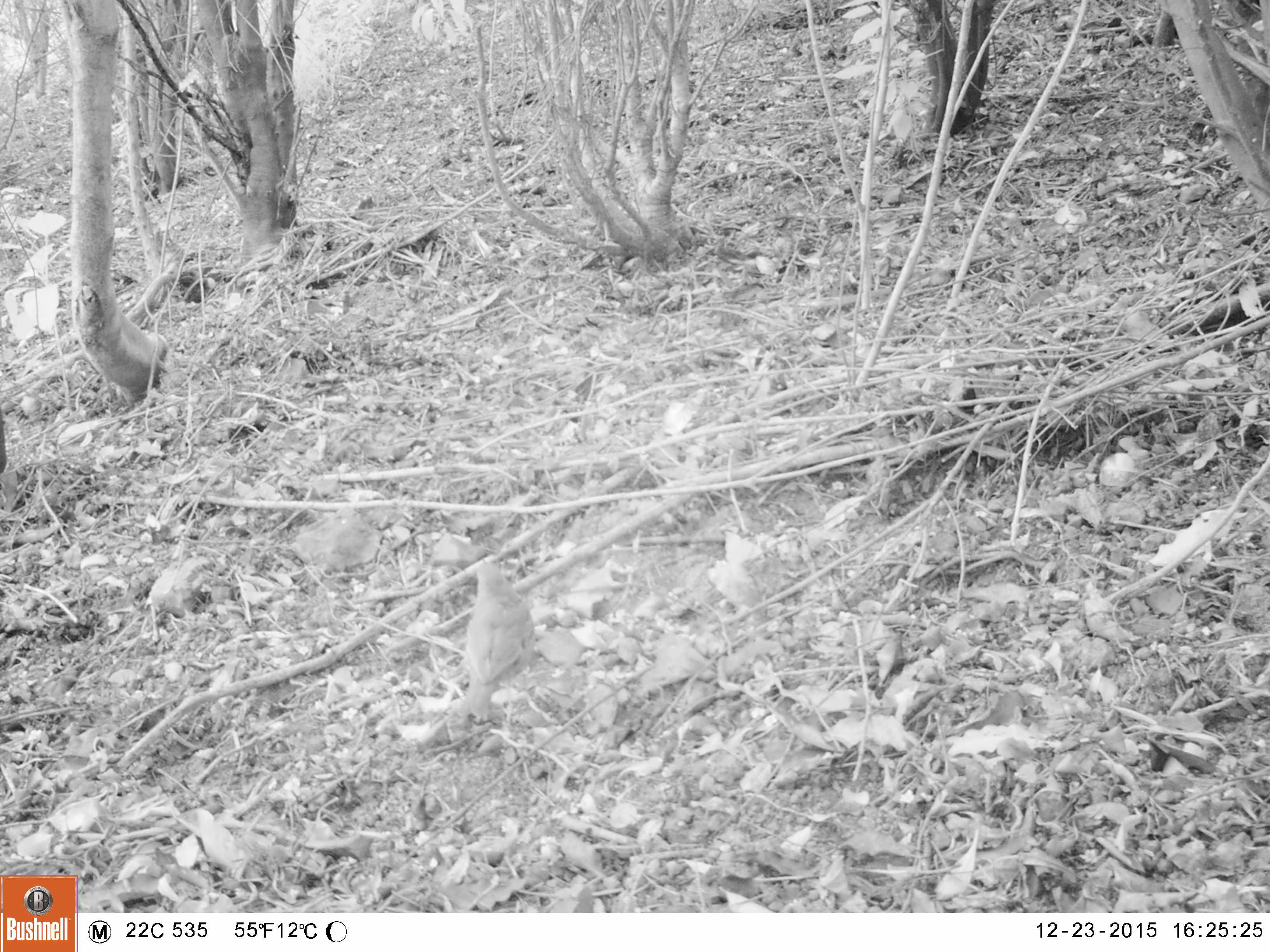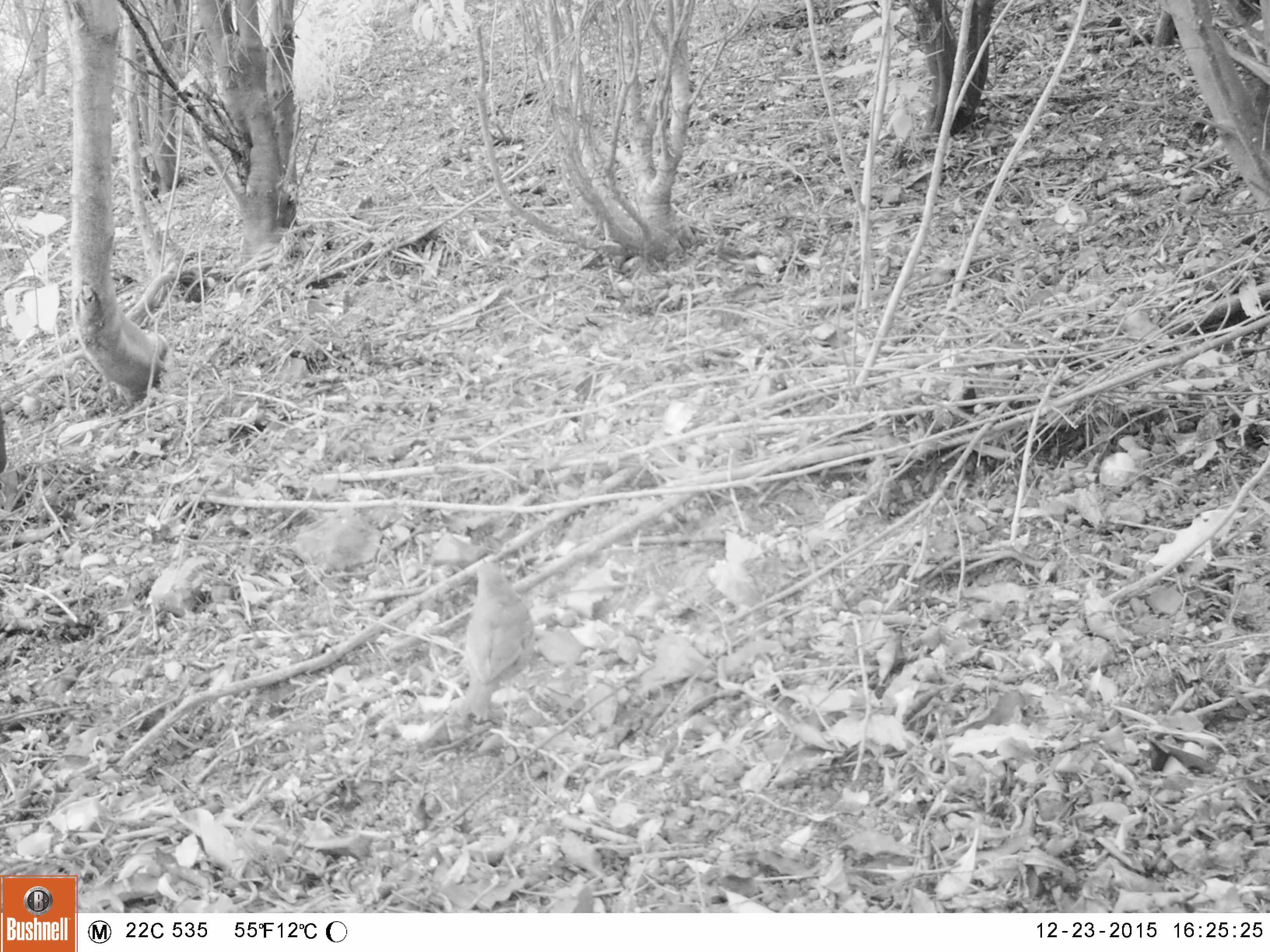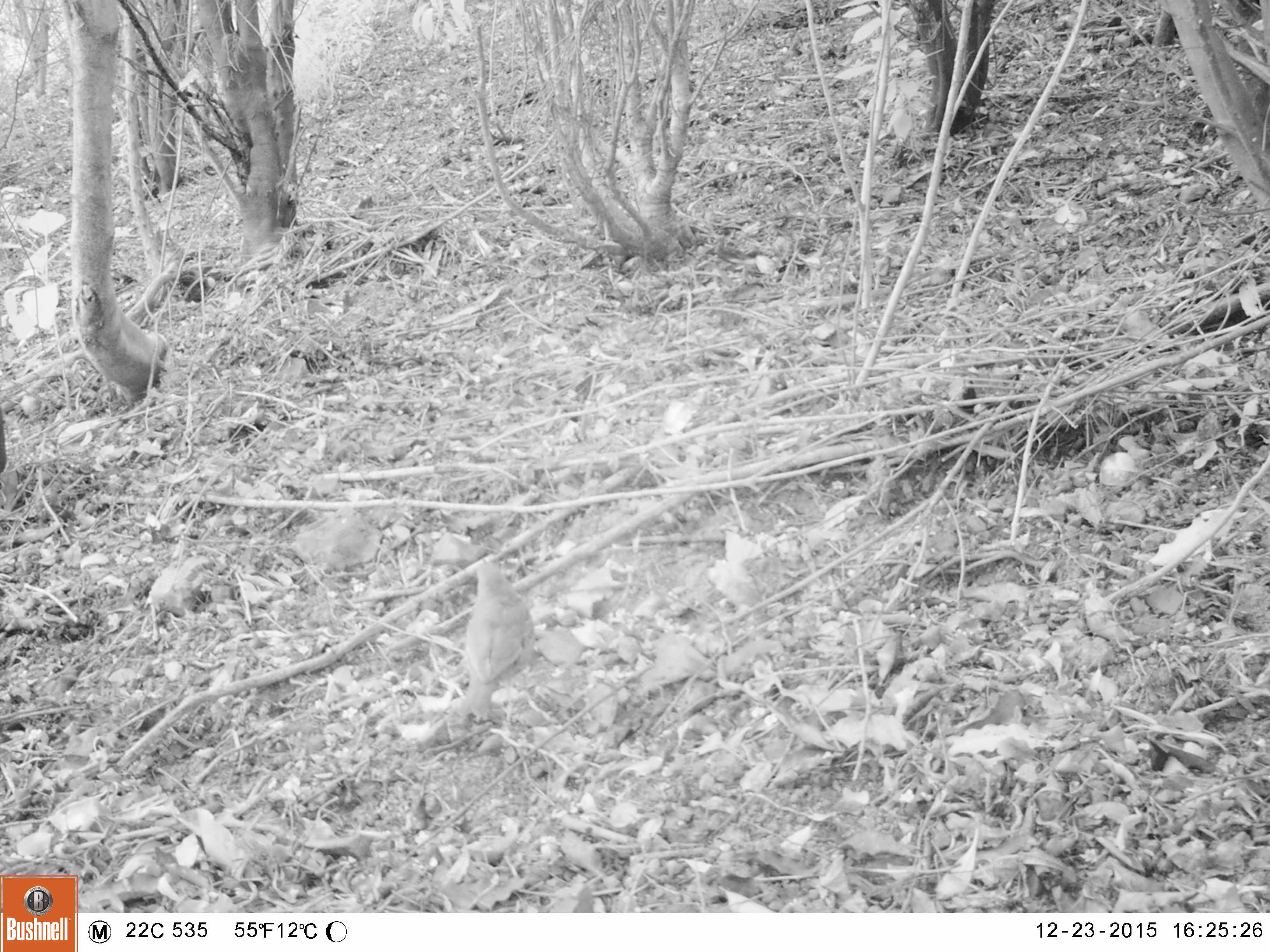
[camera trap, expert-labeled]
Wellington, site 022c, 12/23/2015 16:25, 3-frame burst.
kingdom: Animalia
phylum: Chordata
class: Aves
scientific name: Aves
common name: bird